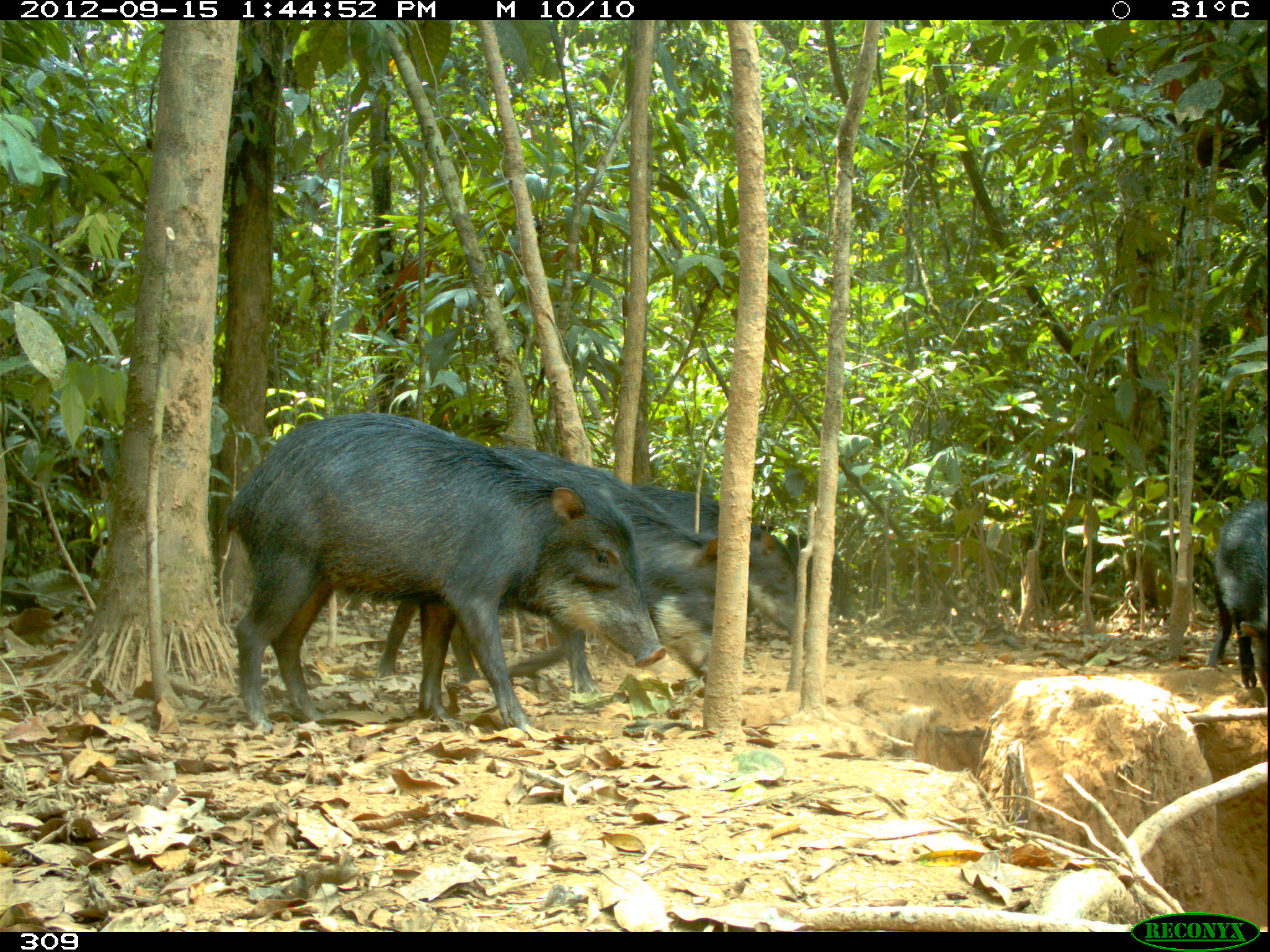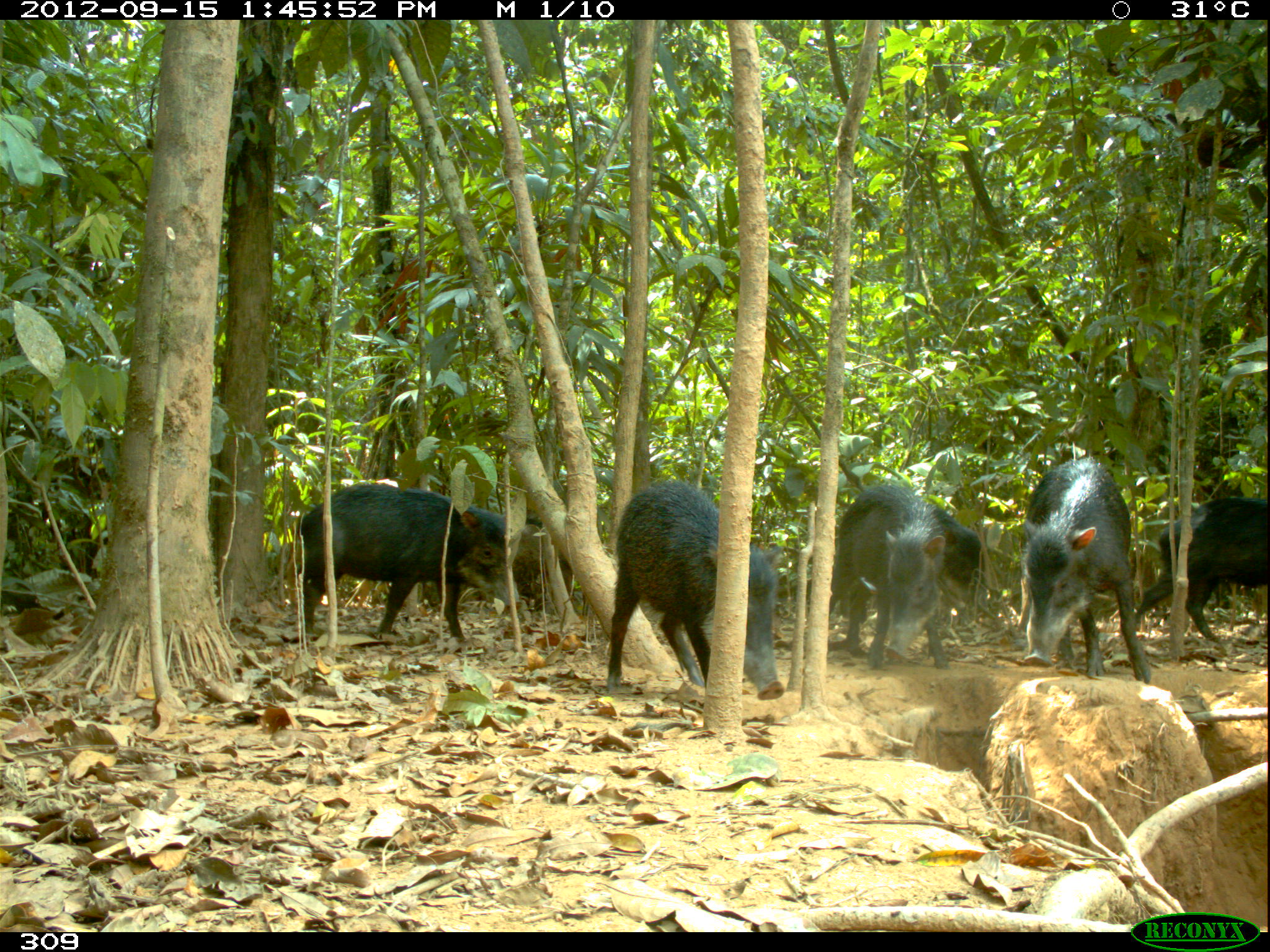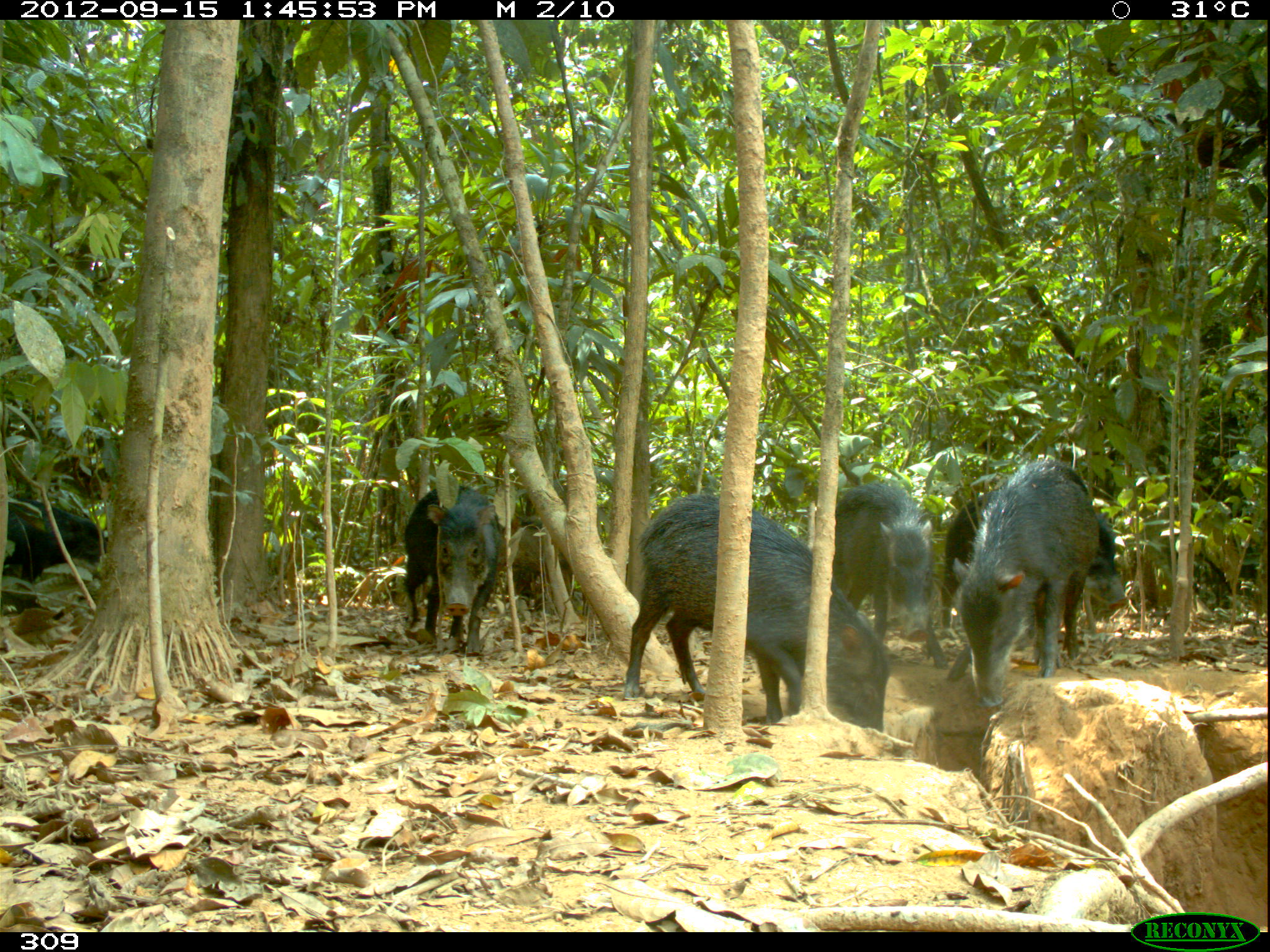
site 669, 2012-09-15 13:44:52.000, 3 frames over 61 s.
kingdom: Animalia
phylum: Chordata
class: Mammalia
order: Artiodactyla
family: Tayassuidae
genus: Tayassu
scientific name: Tayassu pecari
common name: white-lipped peccary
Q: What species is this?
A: Tayassu pecari (white-lipped peccary).